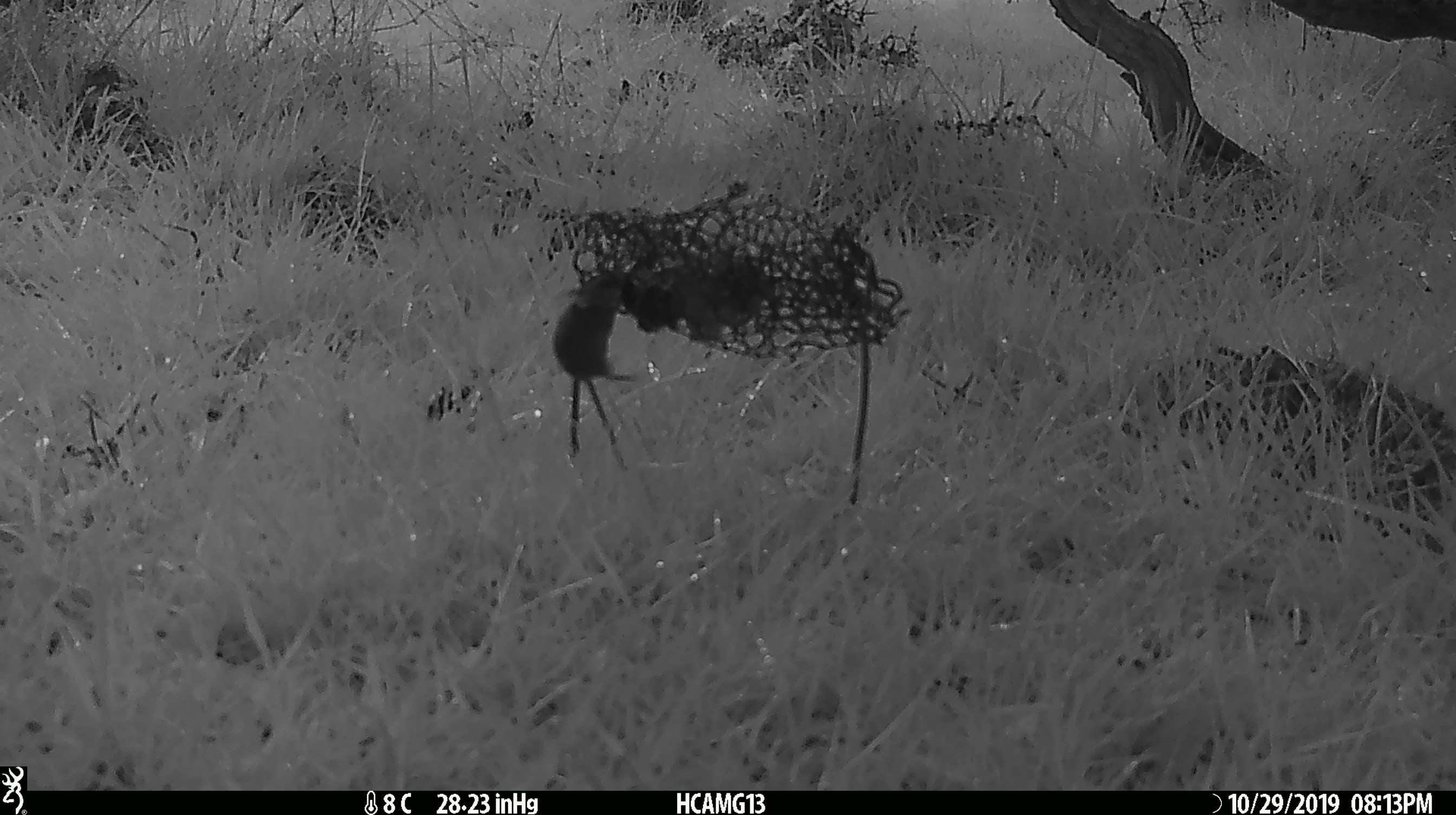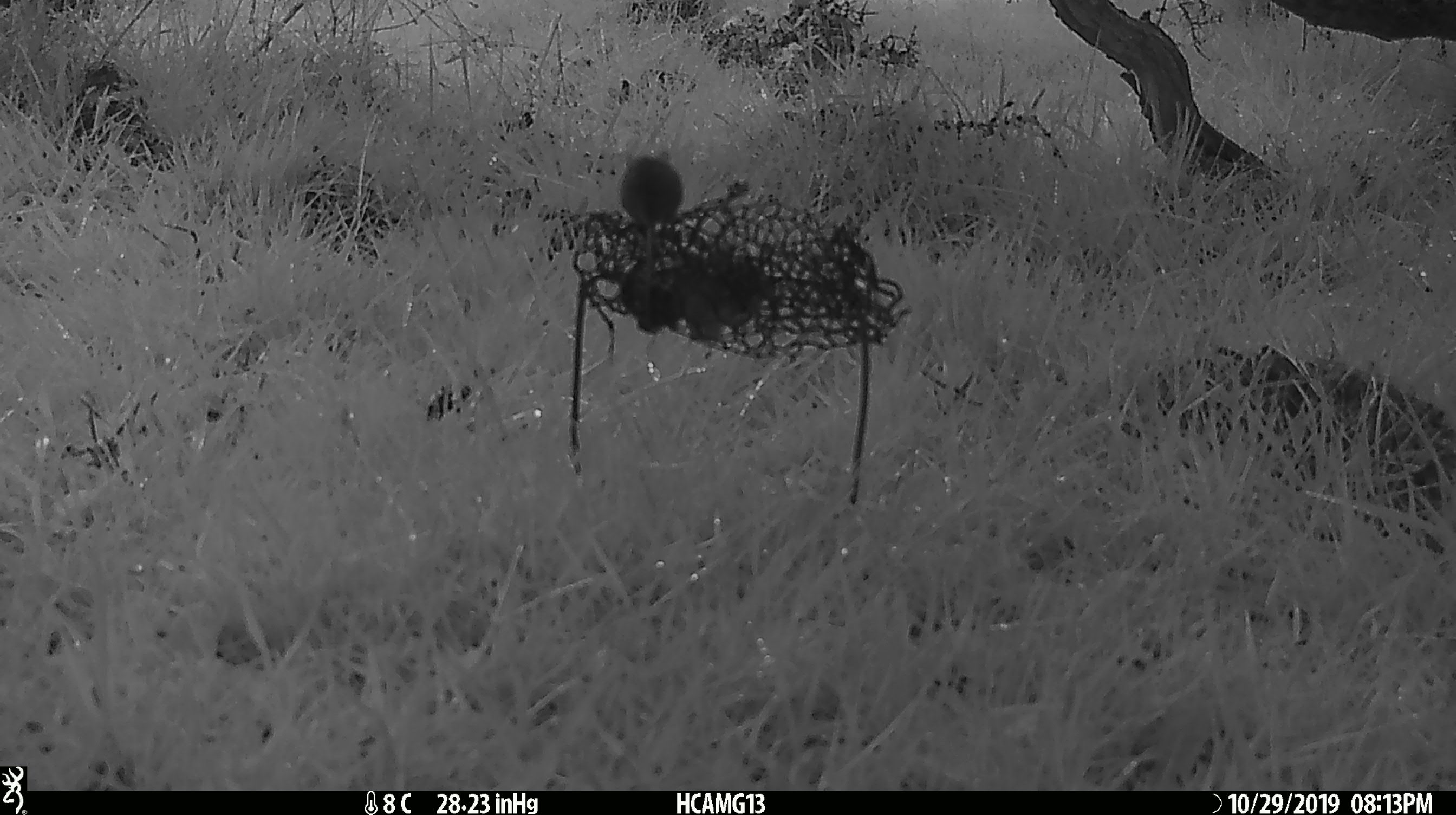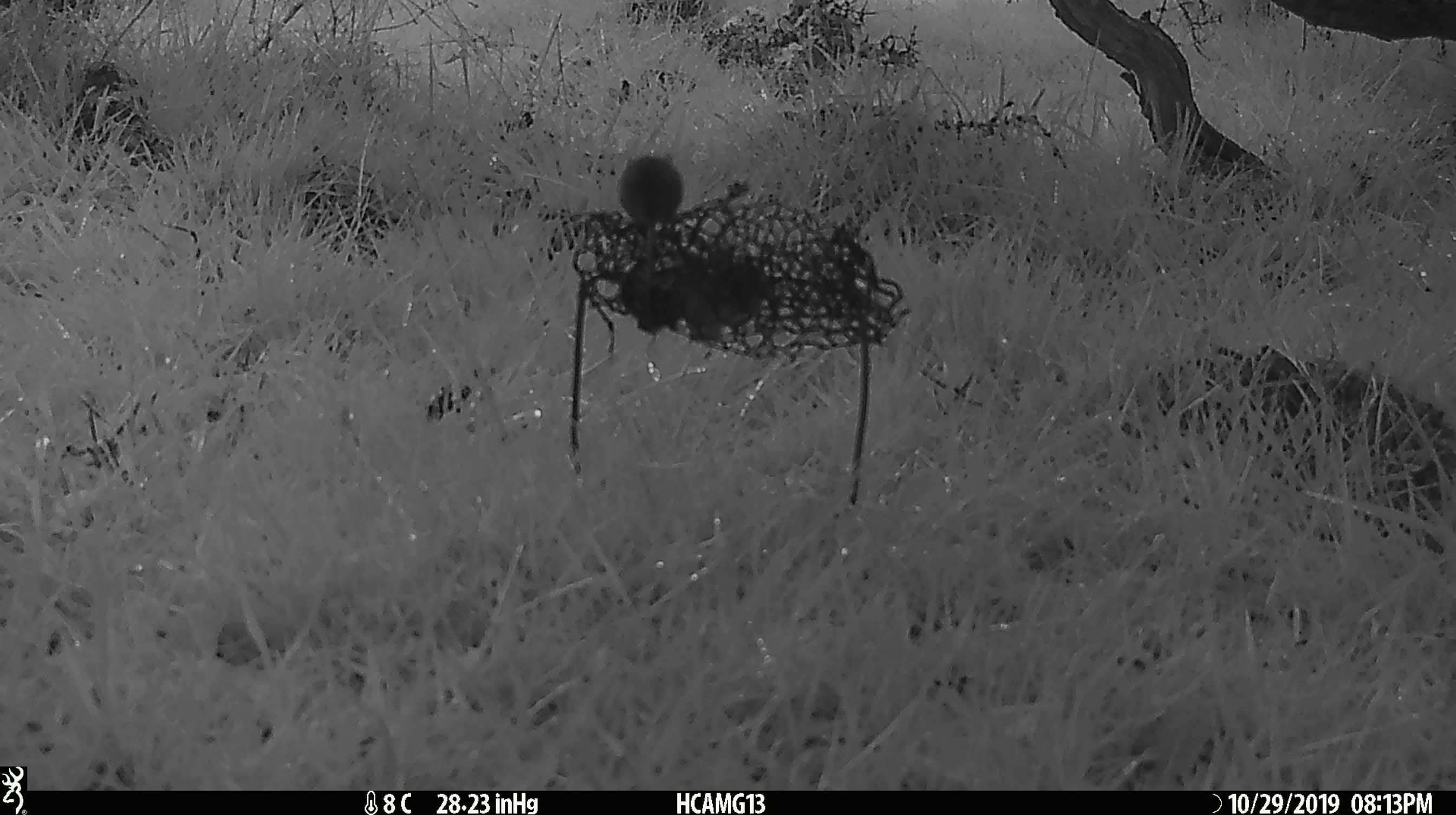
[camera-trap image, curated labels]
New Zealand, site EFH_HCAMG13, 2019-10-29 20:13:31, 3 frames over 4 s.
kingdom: Animalia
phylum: Chordata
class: Mammalia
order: Rodentia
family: Muridae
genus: Mus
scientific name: Mus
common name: mouse